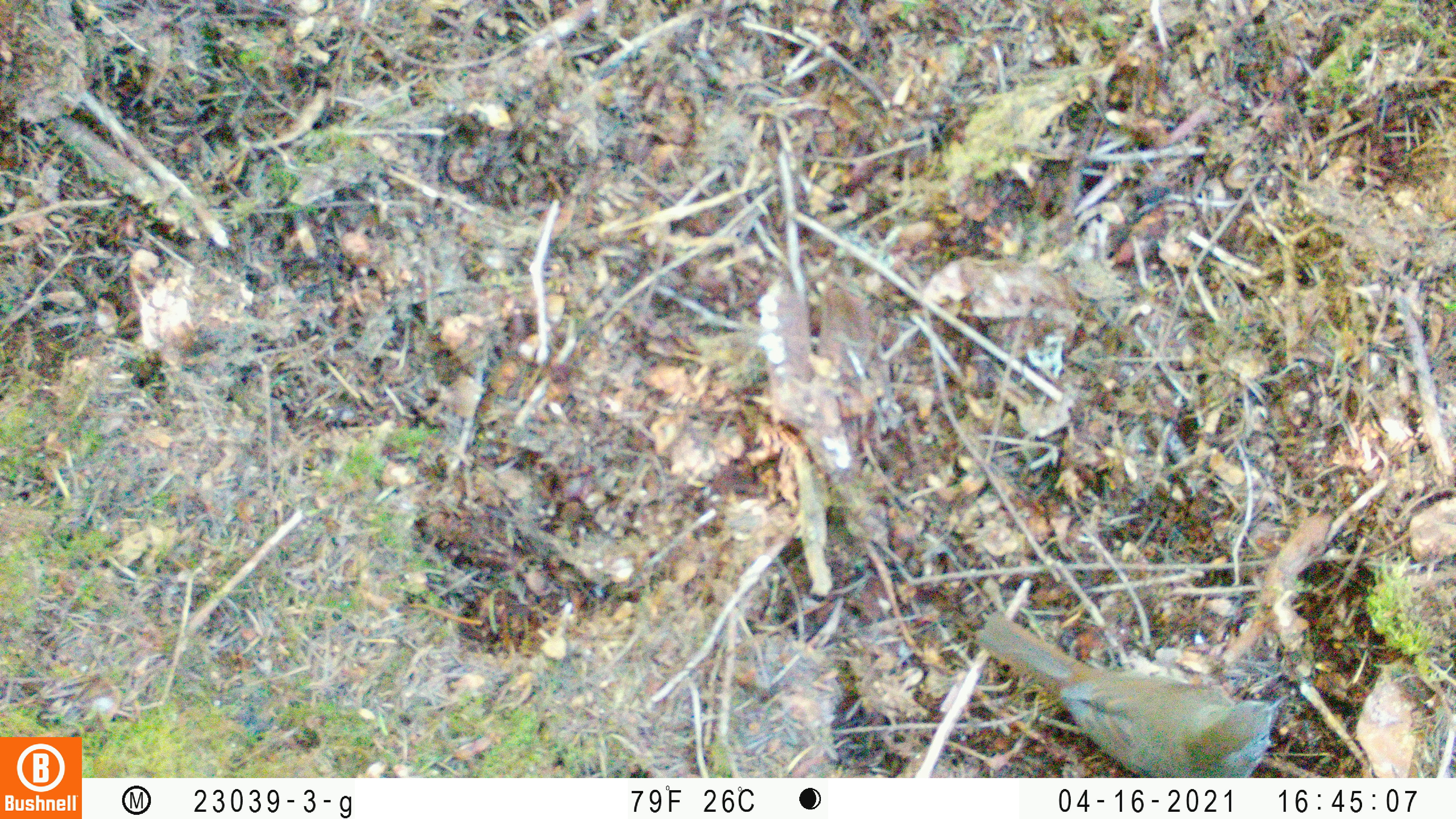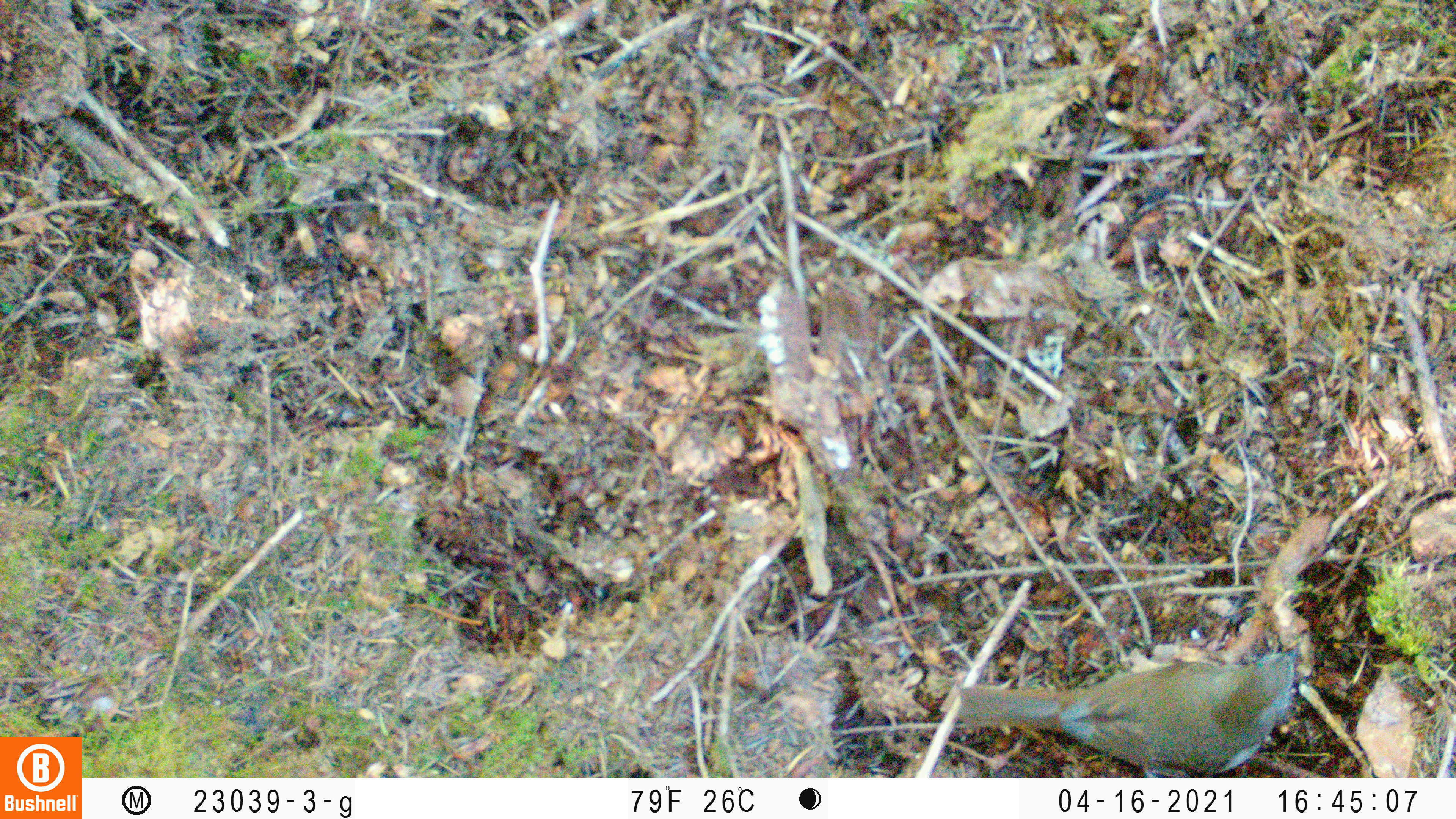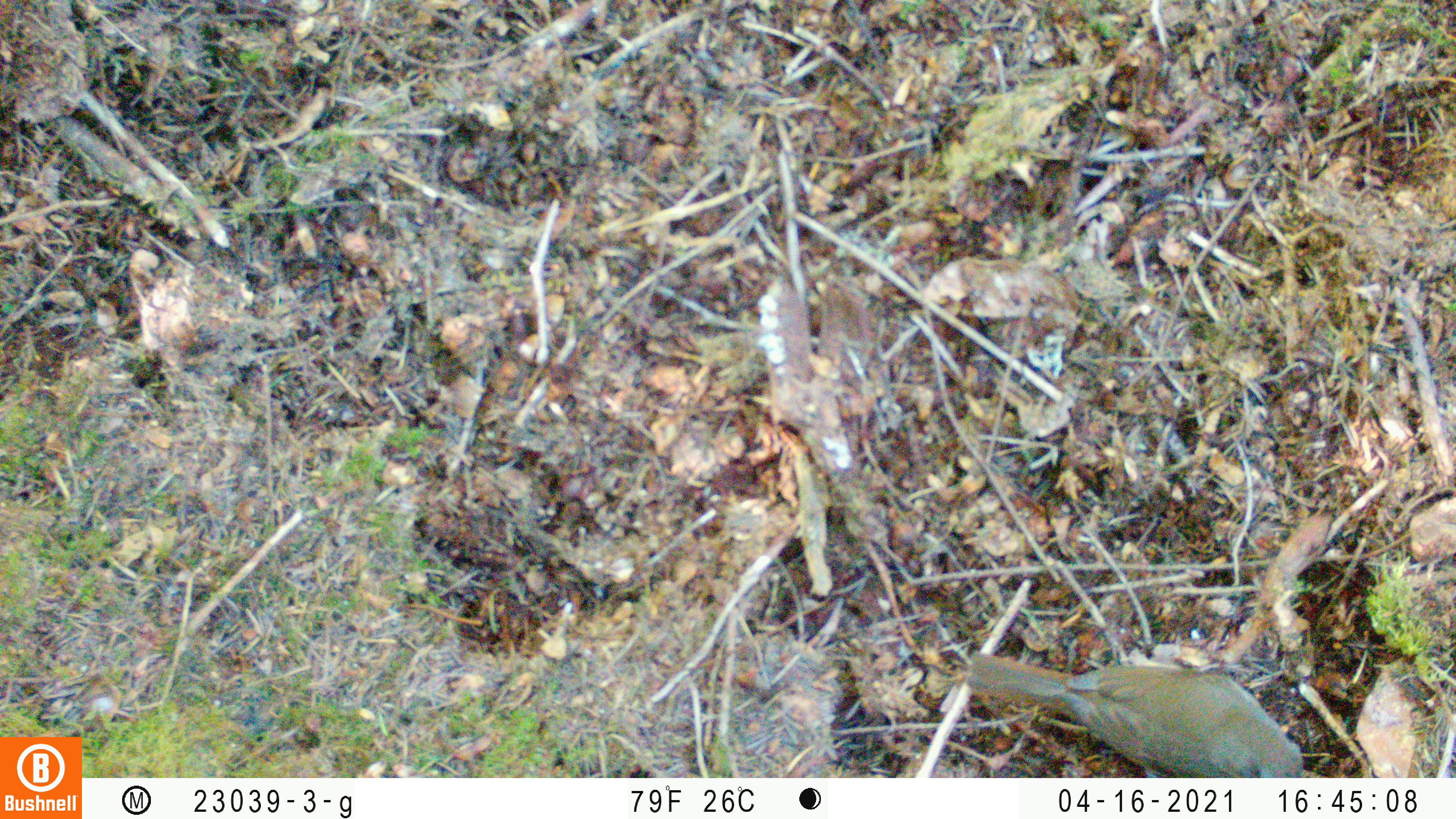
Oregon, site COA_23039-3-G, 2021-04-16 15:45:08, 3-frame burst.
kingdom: Animalia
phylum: Chordata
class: Aves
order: Passeriformes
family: Turdidae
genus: Catharus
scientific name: Catharus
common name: brown thrushes and nightingale-thrushes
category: catharus species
Catharus species (brown thrushes and nightingale-thrushes) (Catharus).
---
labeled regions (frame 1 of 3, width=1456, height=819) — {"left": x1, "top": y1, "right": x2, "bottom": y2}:
catharus species: {"left": 948, "top": 584, "right": 1326, "bottom": 777}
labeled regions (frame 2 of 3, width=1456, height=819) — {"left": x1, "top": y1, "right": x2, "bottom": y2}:
catharus species: {"left": 924, "top": 598, "right": 1337, "bottom": 777}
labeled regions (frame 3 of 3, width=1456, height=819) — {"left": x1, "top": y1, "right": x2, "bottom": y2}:
catharus species: {"left": 924, "top": 619, "right": 1346, "bottom": 777}